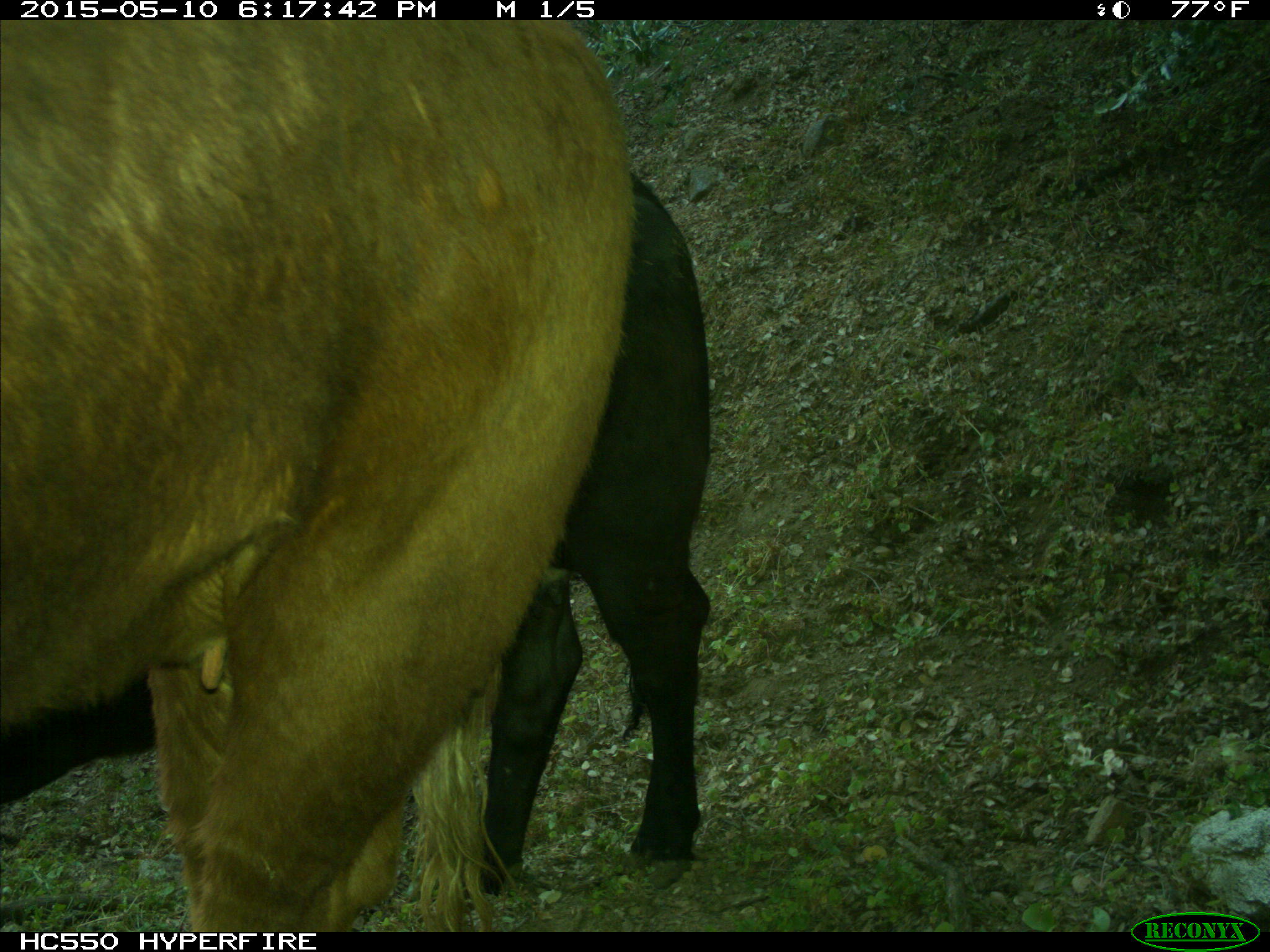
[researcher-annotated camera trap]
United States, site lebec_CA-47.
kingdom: Animalia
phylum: Chordata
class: Mammalia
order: Artiodactyla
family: Bovidae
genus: Bos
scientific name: Bos taurus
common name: domestic cow